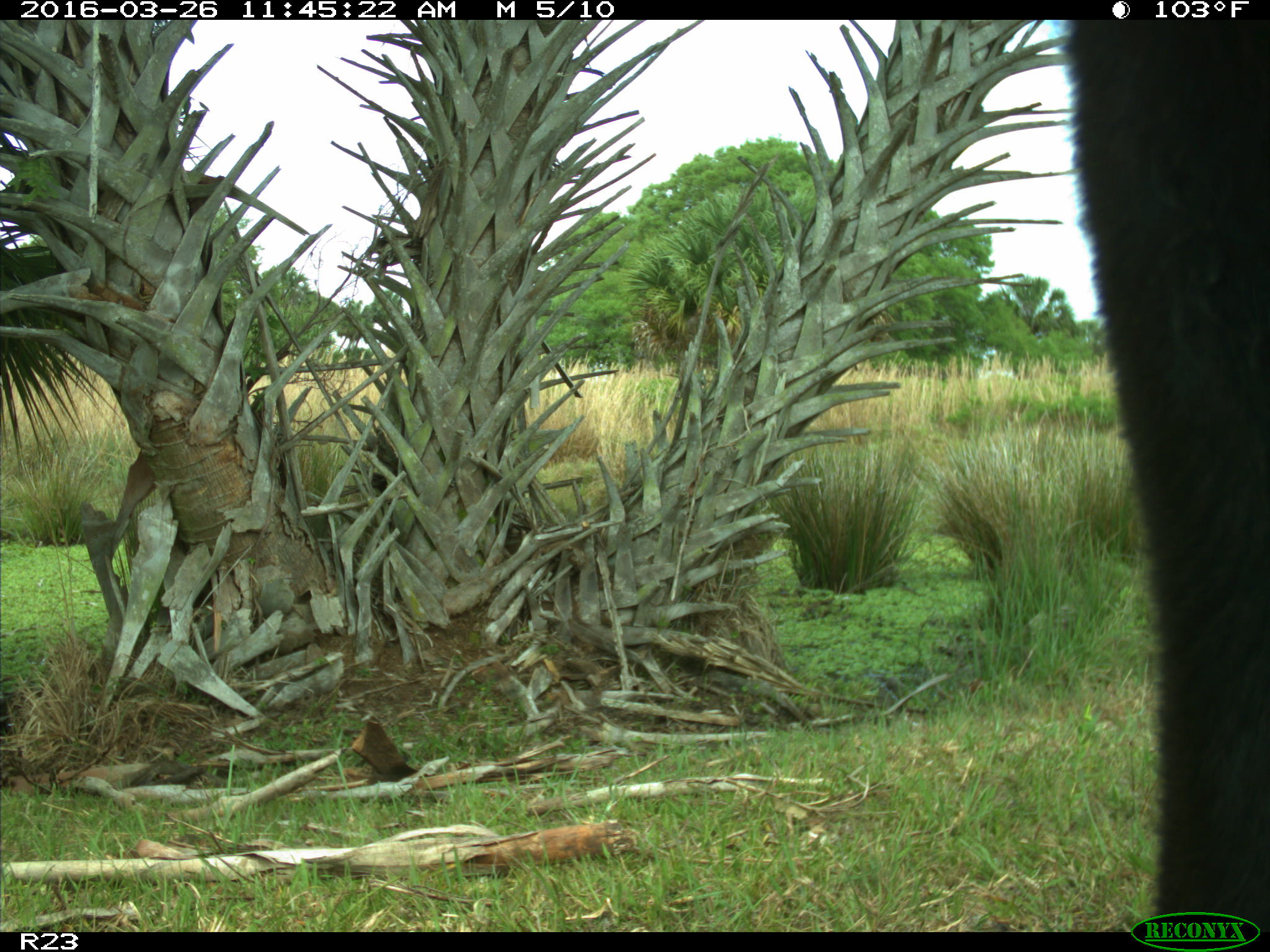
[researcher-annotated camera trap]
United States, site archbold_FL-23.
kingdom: Animalia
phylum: Chordata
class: Mammalia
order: Artiodactyla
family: Bovidae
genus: Bos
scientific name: Bos taurus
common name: domestic cow